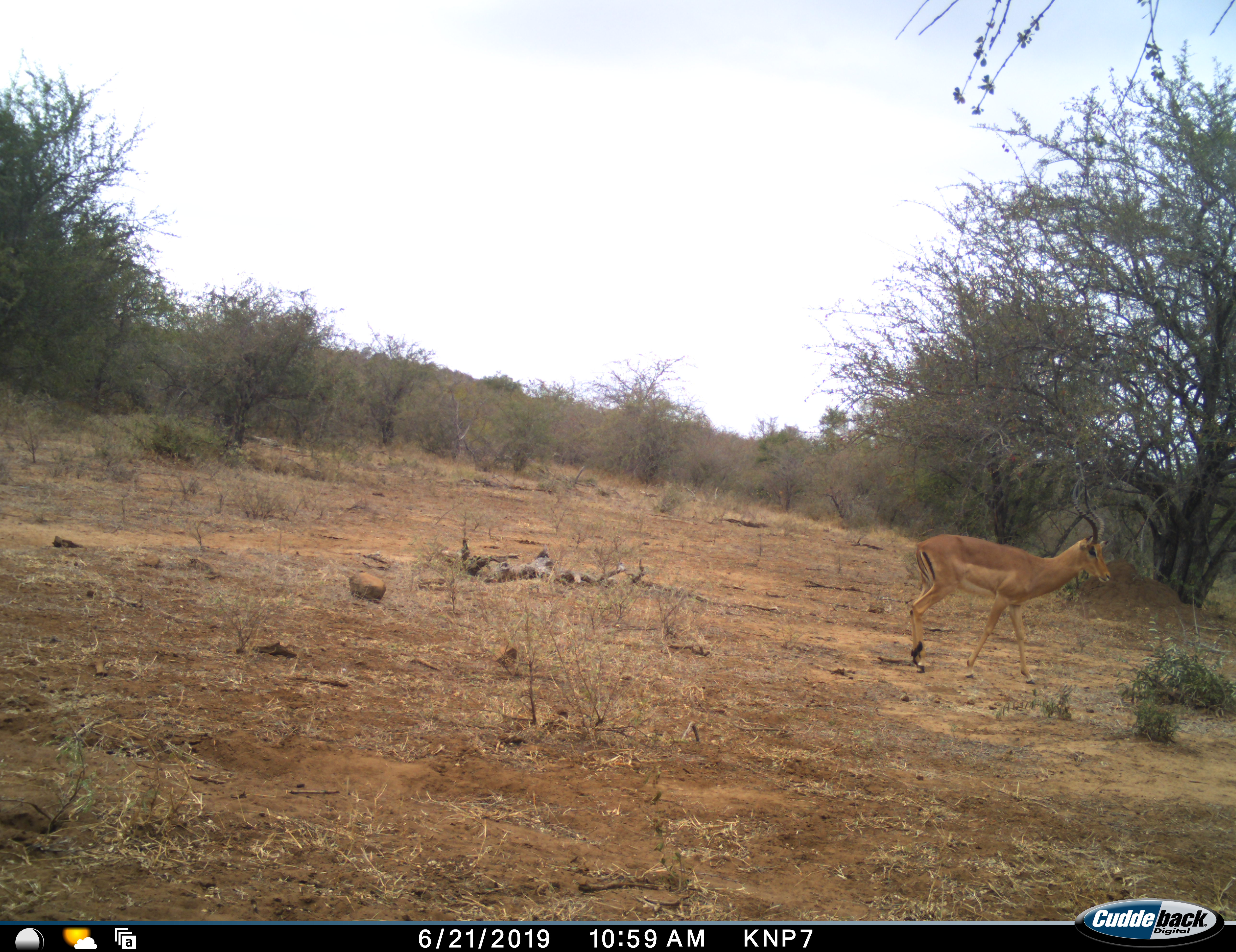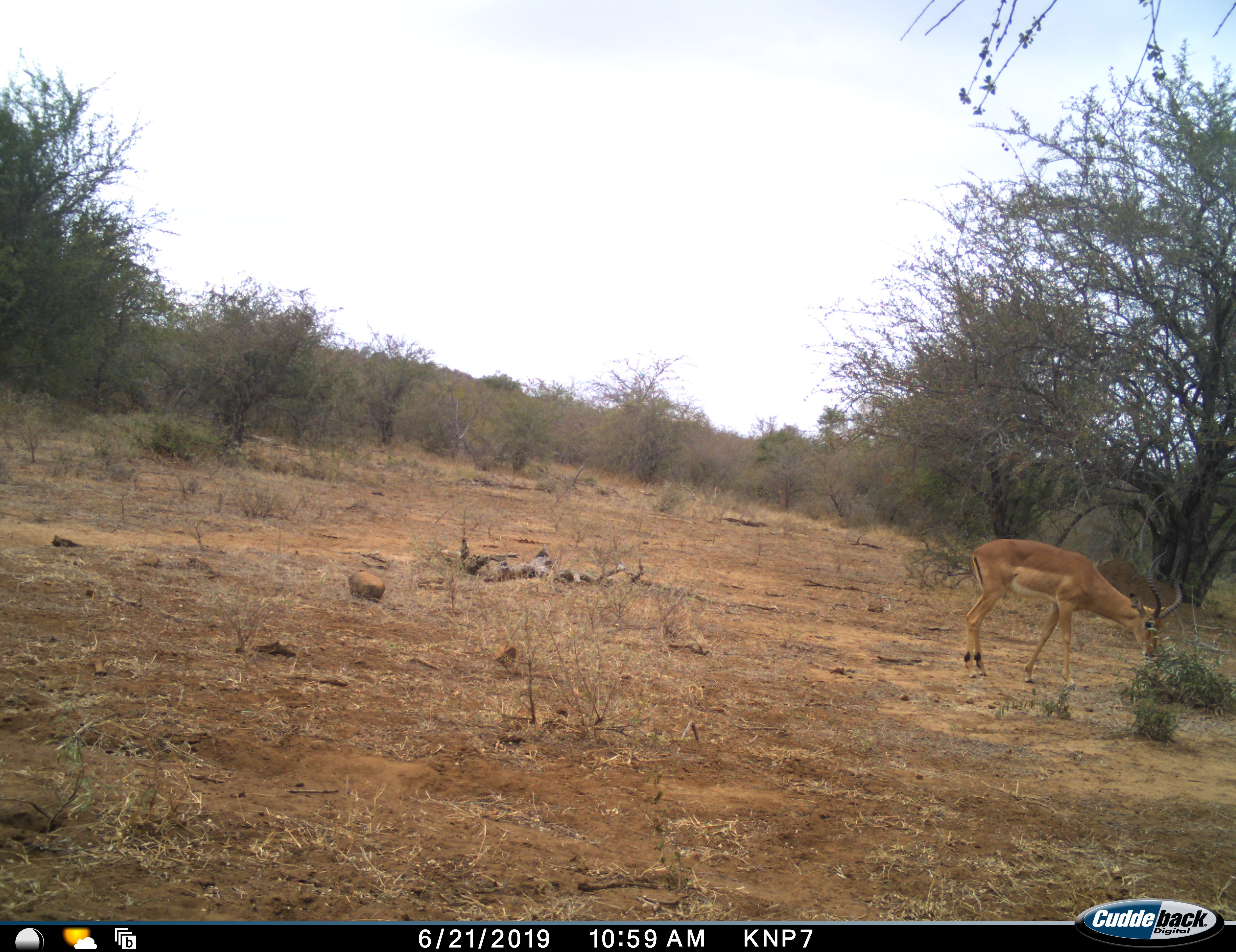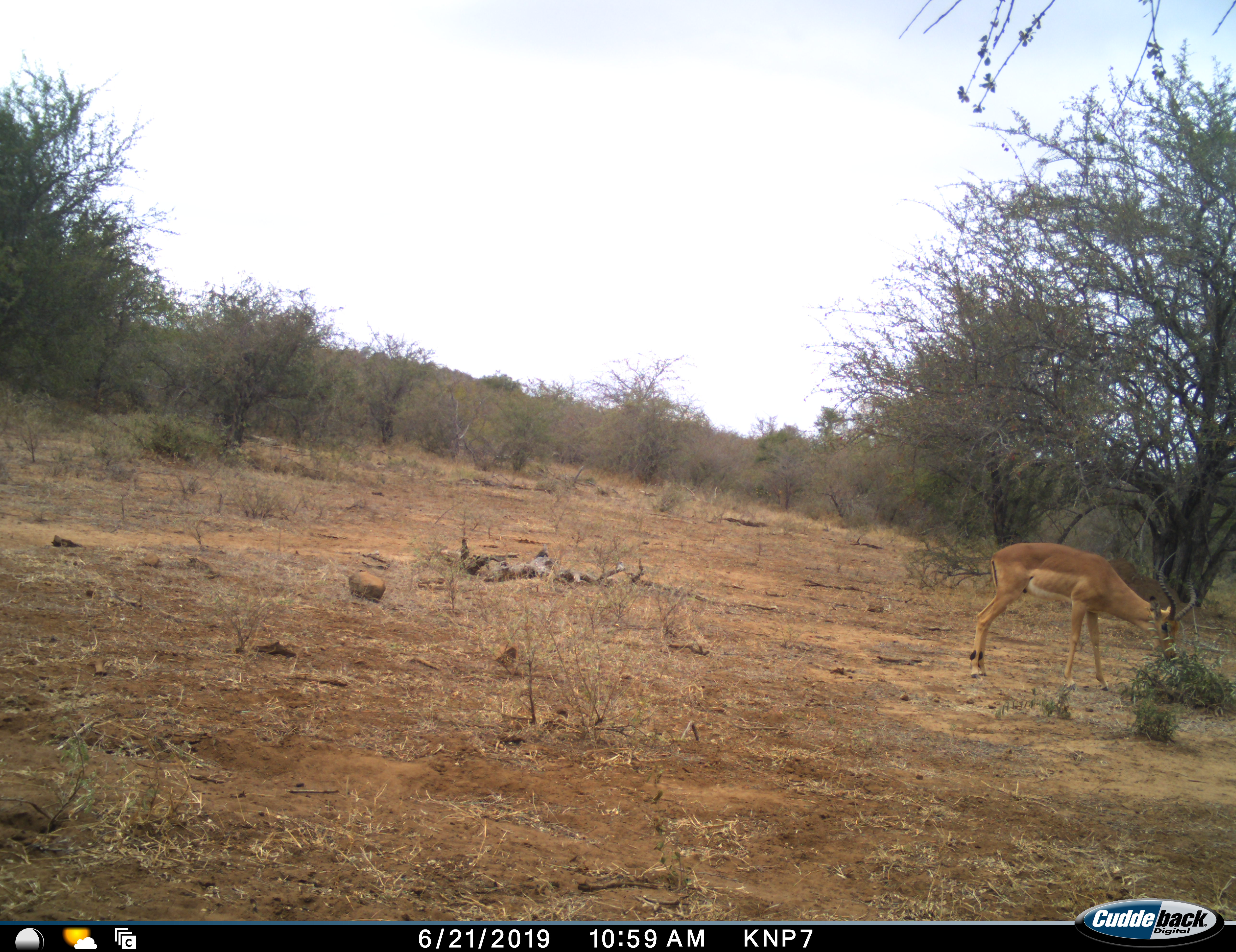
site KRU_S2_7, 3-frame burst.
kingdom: Animalia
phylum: Chordata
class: Mammalia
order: Artiodactyla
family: Bovidae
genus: Aepyceros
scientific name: Aepyceros melampus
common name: impala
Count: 1.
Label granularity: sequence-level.